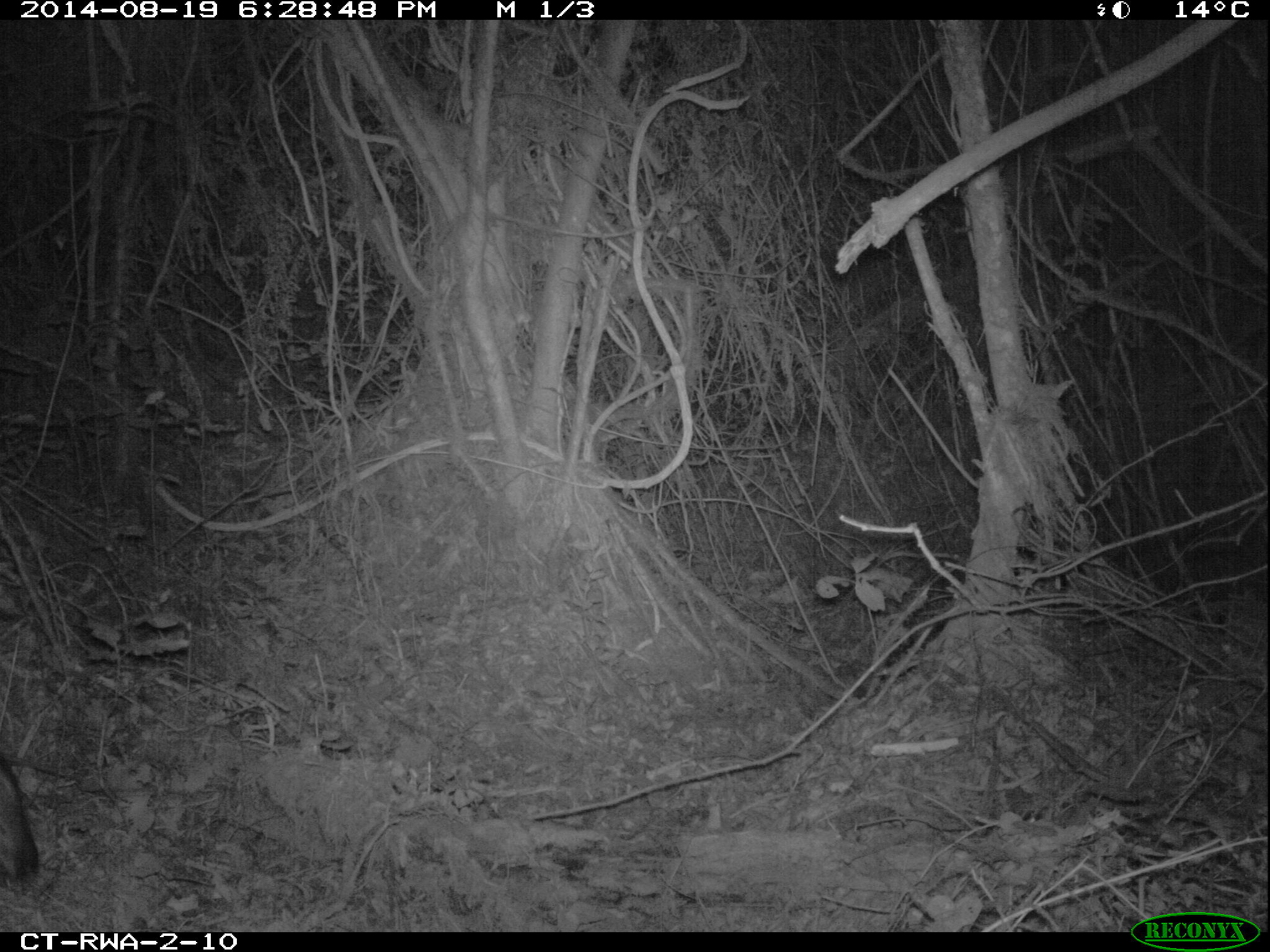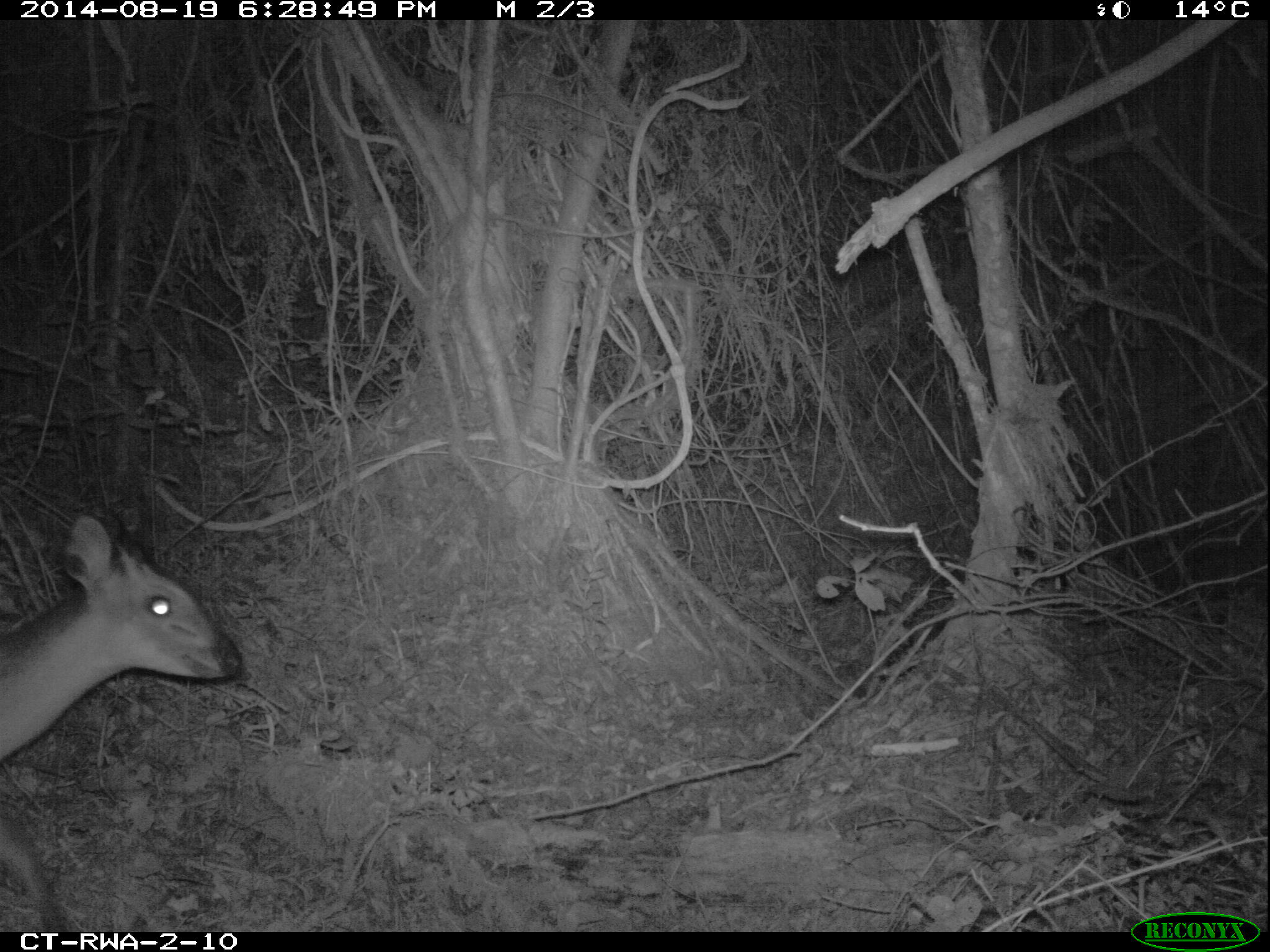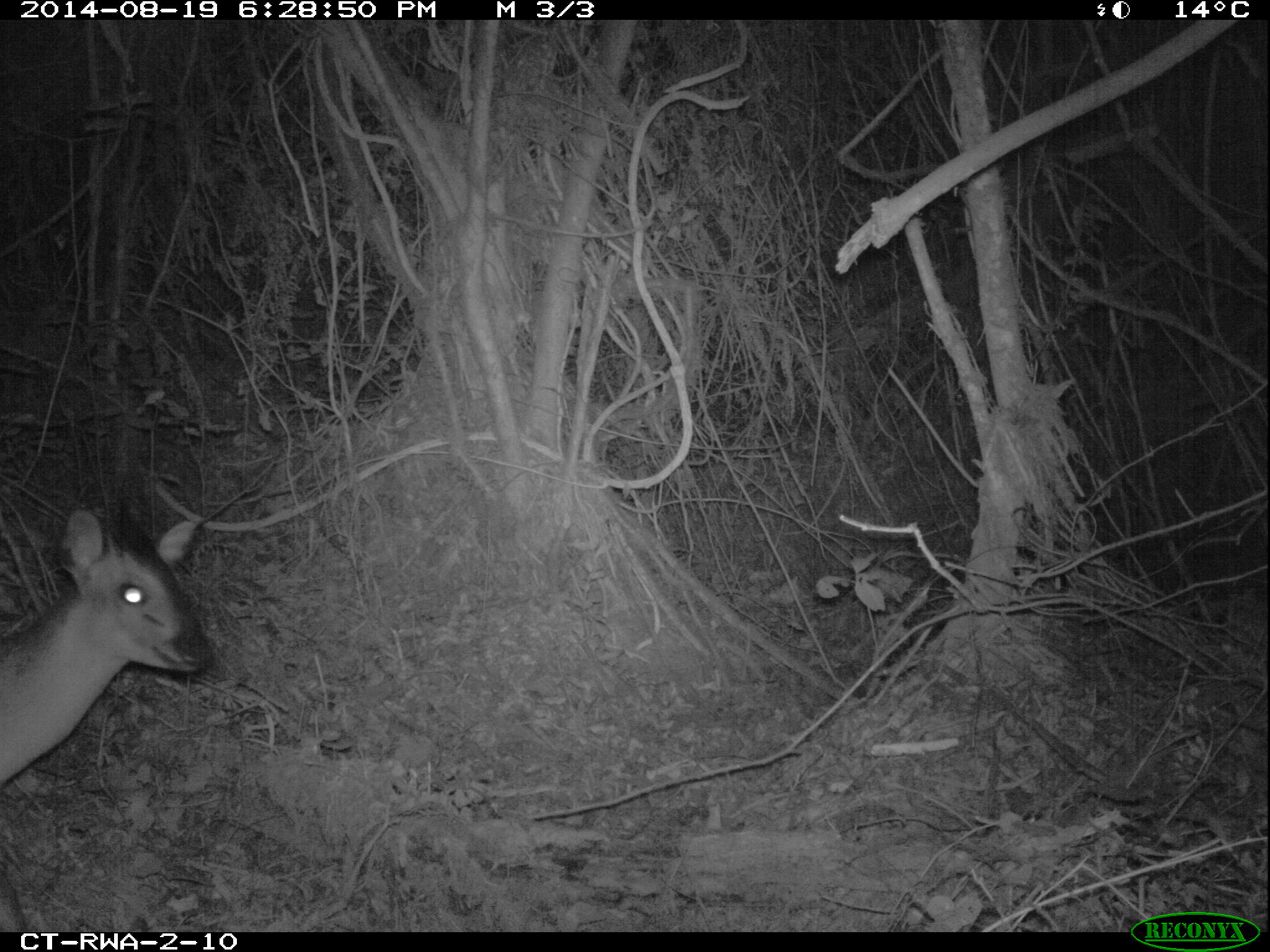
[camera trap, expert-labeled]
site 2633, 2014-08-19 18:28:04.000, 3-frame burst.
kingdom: Animalia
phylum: Chordata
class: Mammalia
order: Artiodactyla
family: Bovidae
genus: Cephalophus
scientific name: Cephalophus nigrifrons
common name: black-fronted duiker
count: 1